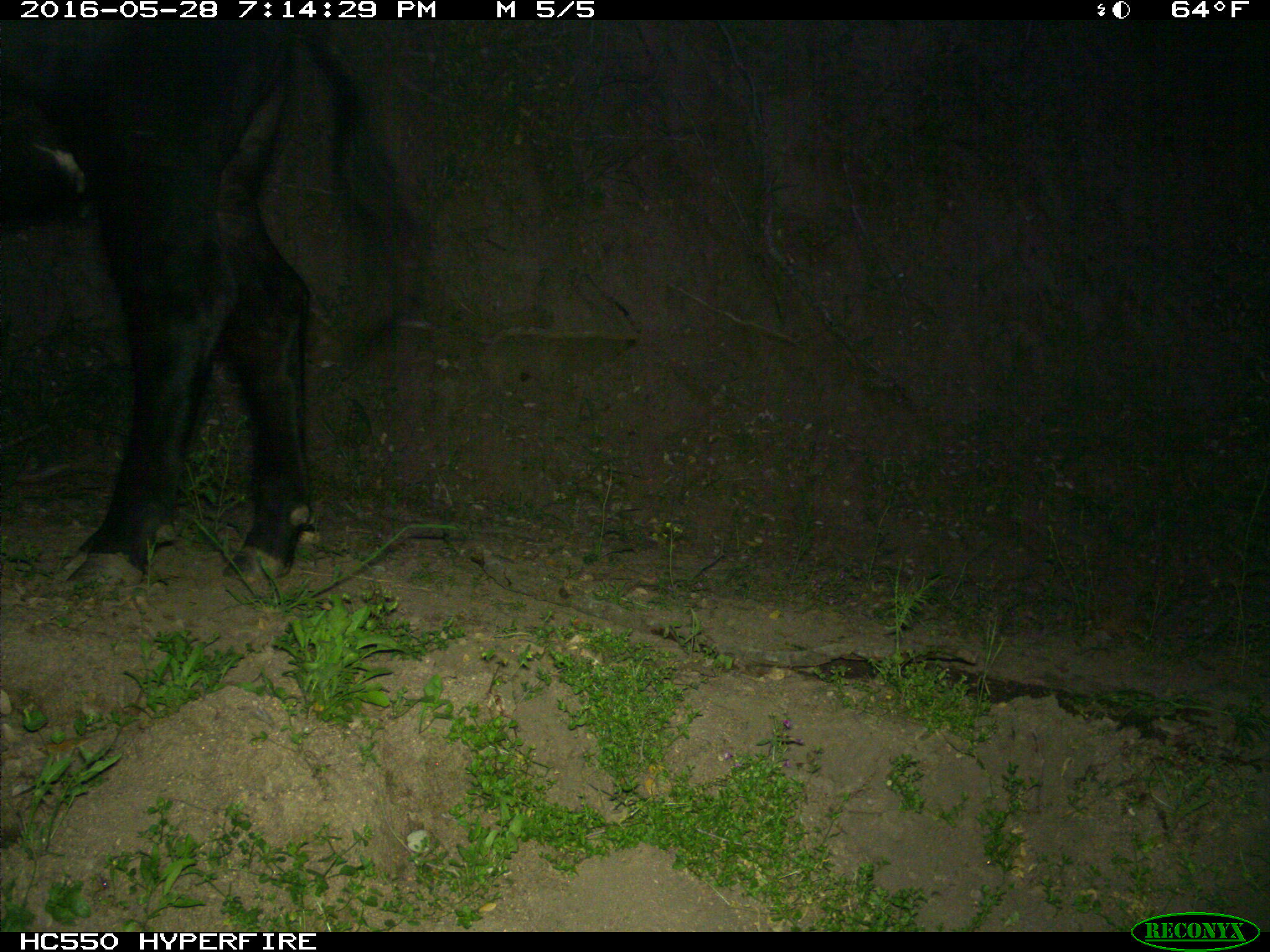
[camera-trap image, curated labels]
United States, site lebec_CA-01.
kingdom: Animalia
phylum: Chordata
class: Mammalia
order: Artiodactyla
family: Bovidae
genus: Bos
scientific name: Bos taurus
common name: domestic cow